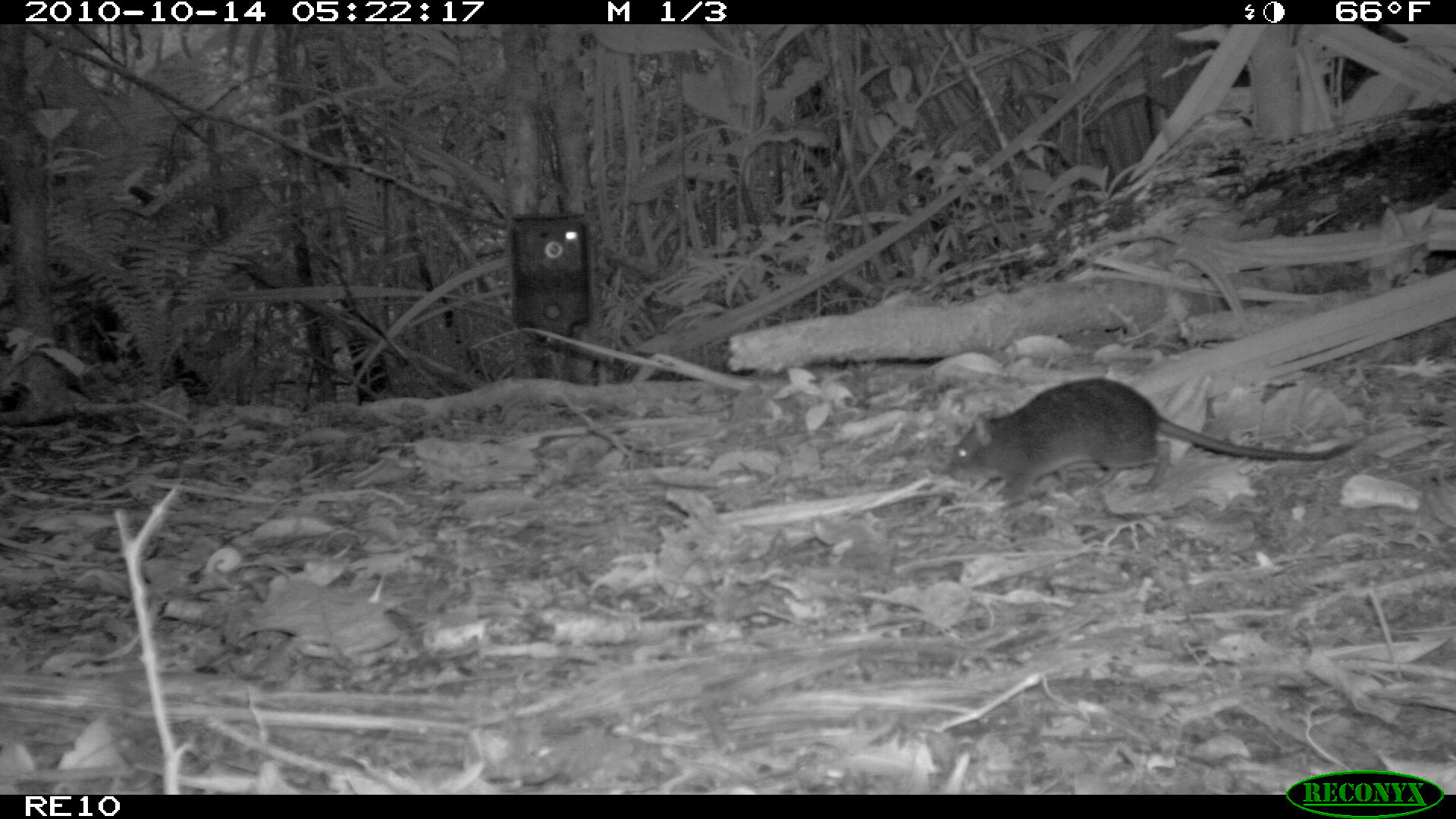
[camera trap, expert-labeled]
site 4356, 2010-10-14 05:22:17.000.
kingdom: Animalia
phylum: Chordata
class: Mammalia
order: Rodentia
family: Muridae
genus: Rattus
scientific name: Rattus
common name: rodent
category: unknown rat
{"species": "unknown rat (rodent) (Rattus)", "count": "1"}